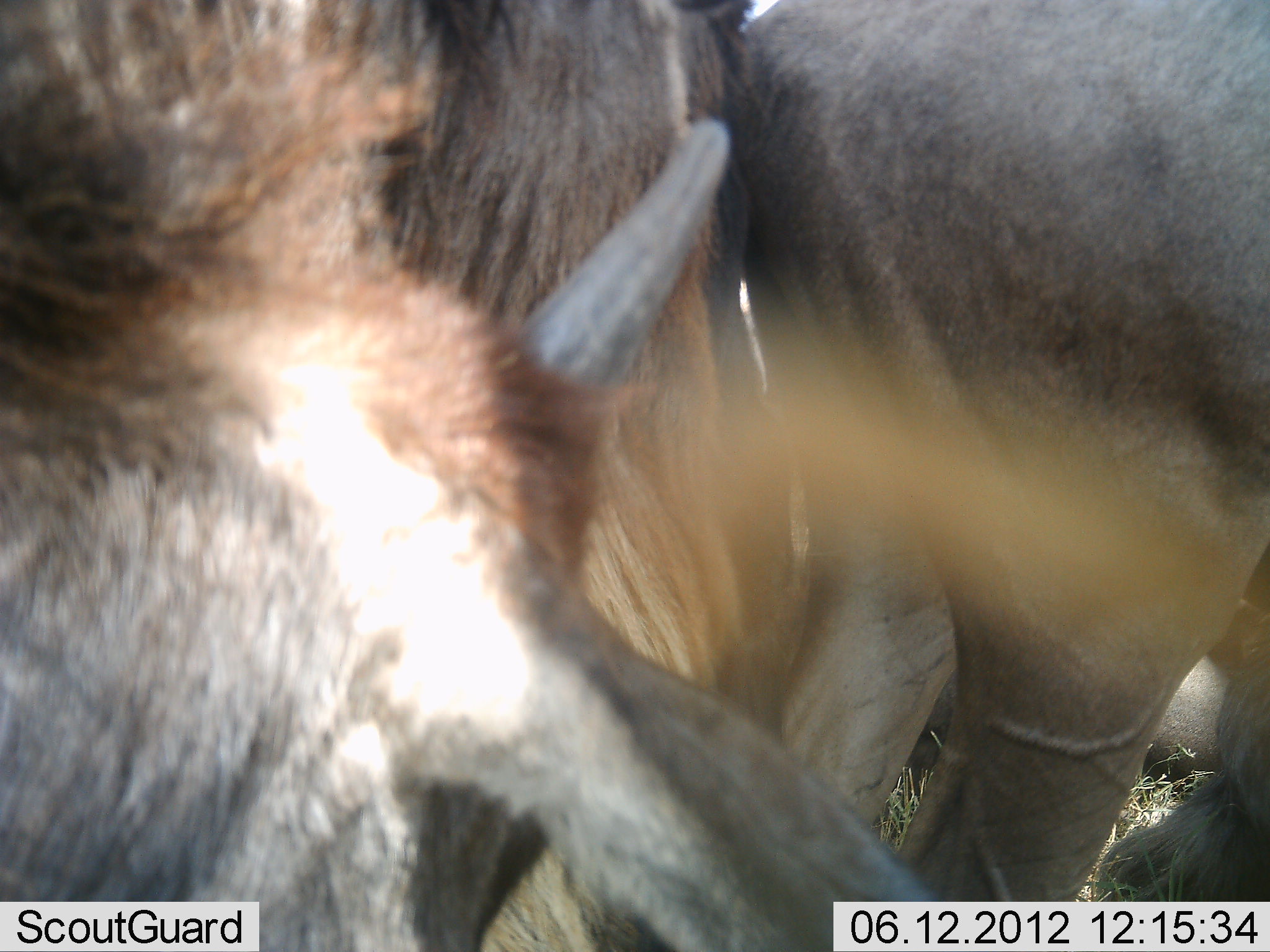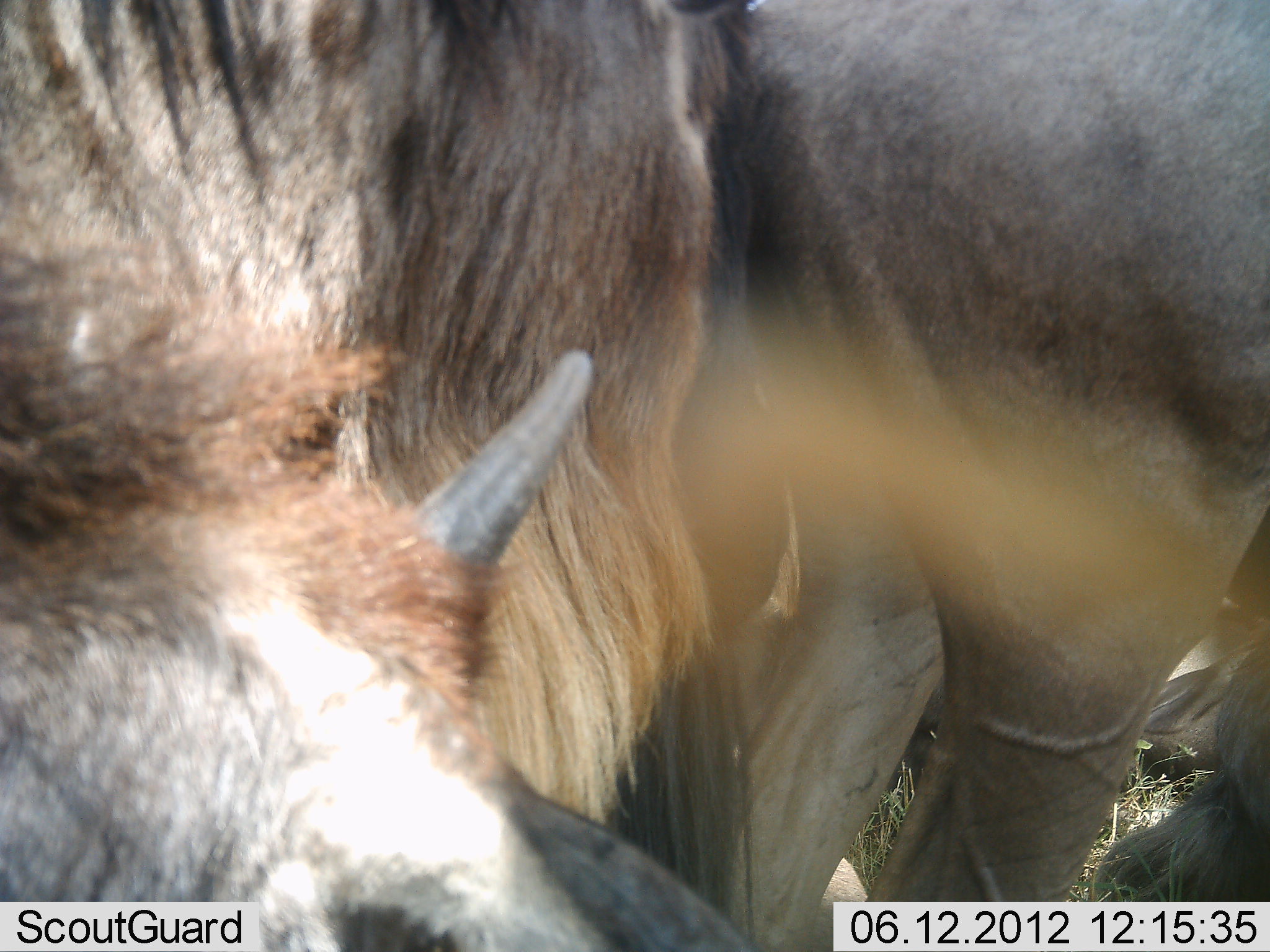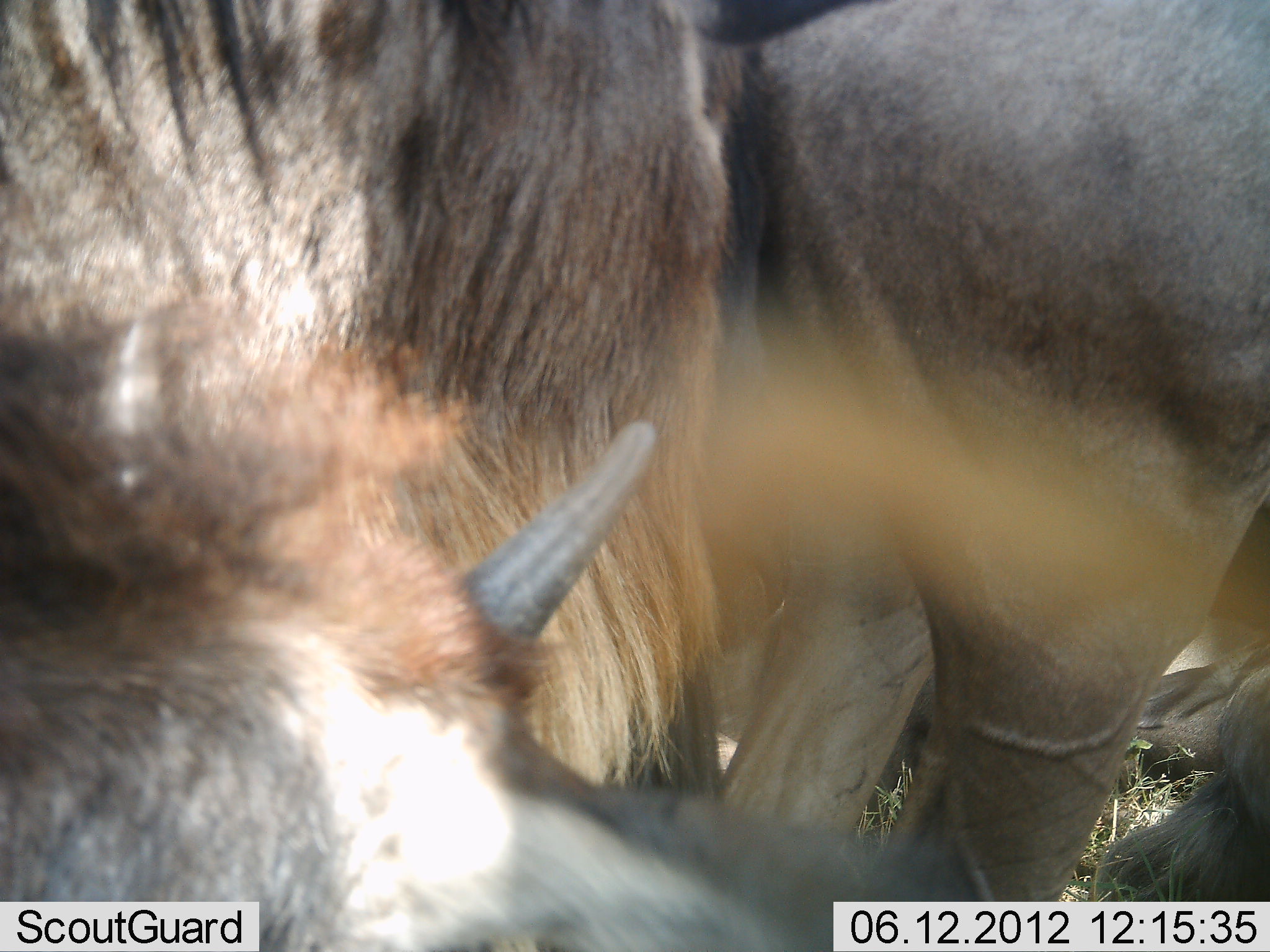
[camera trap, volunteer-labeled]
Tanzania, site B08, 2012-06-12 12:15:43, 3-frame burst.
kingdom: Animalia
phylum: Chordata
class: Mammalia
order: Artiodactyla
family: Bovidae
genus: Connochaetes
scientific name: Connochaetes taurinus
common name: blue wildebeest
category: wildebeest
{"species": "wildebeest (blue wildebeest) (Connochaetes taurinus)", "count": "3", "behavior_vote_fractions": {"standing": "60%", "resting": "80%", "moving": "20%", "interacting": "0%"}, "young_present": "30%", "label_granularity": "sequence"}